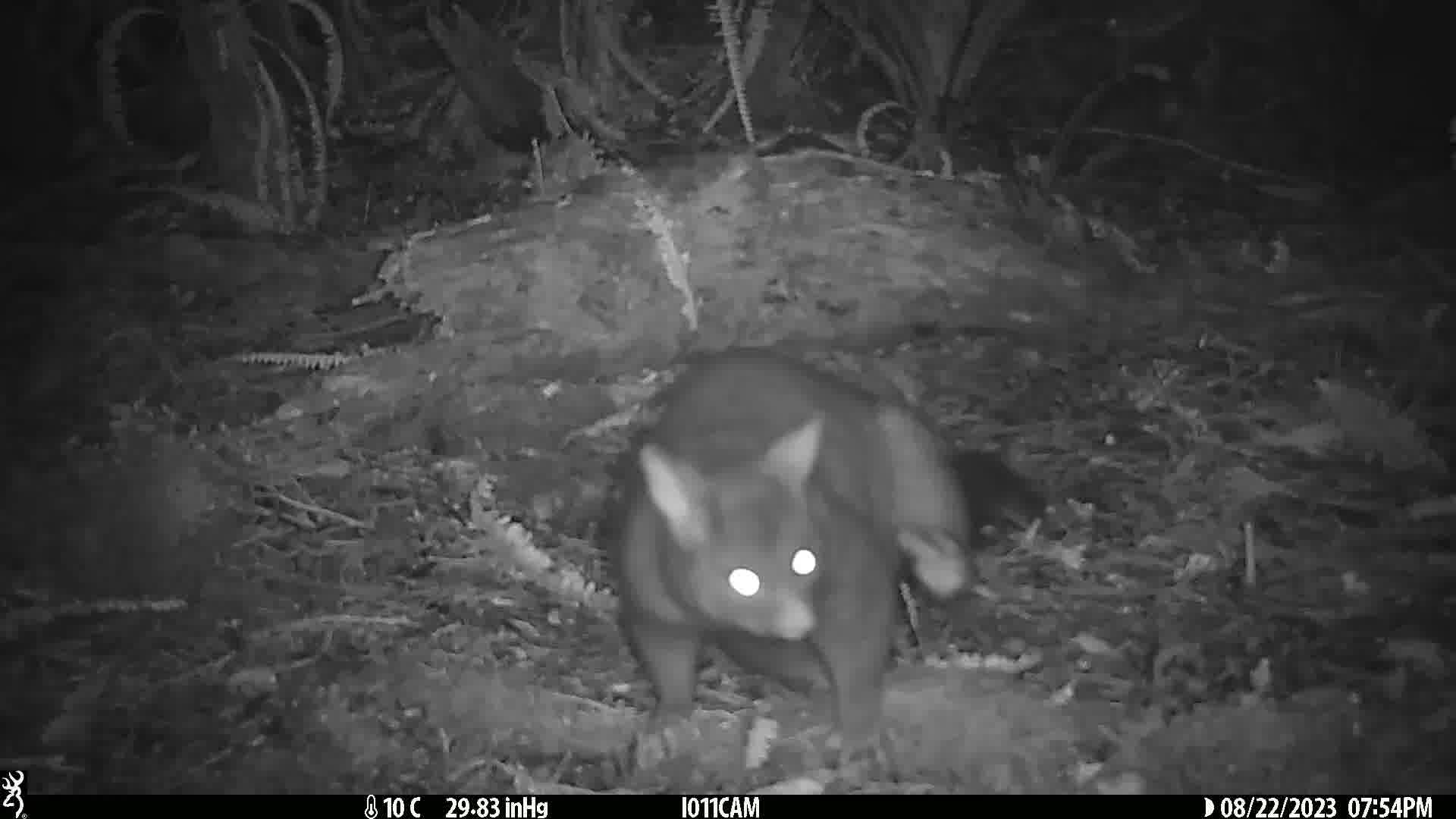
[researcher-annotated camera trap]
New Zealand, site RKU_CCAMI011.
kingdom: Animalia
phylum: Chordata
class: Mammalia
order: Diprotodontia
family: Phalangeridae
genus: Trichosurus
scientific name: Trichosurus vulpecula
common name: common brushtail possum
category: possum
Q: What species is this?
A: Possum (common brushtail possum) (Trichosurus vulpecula).